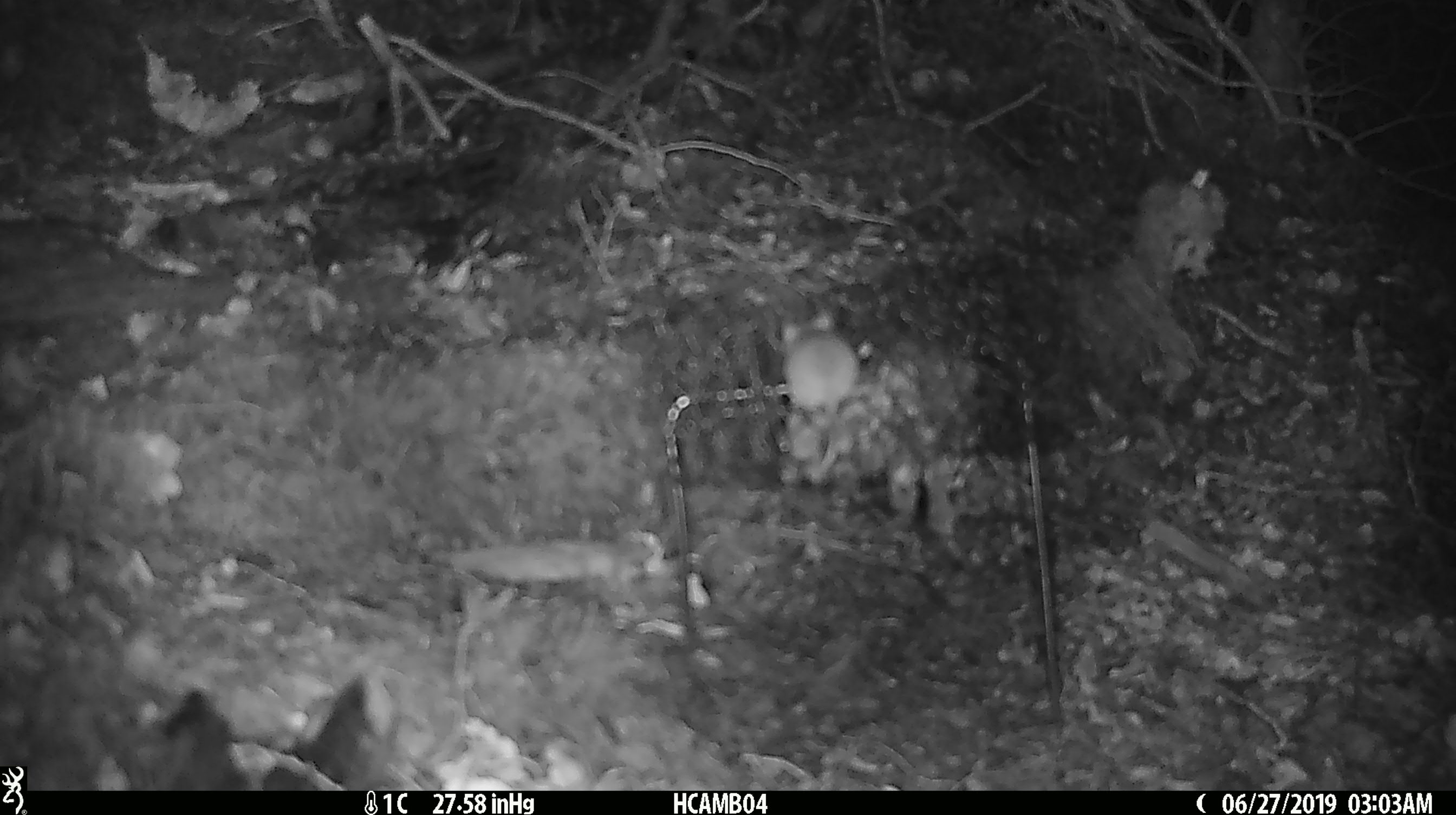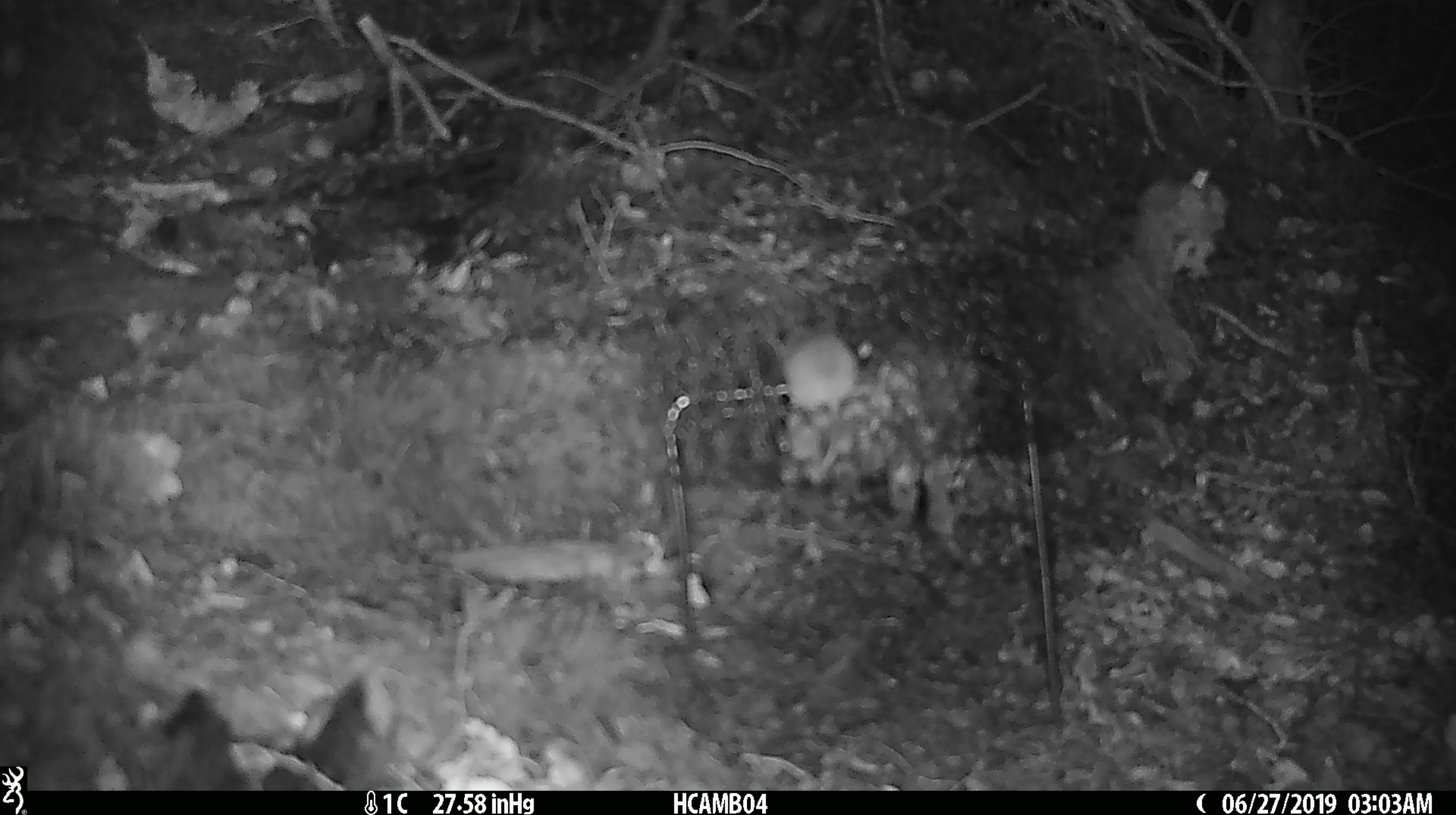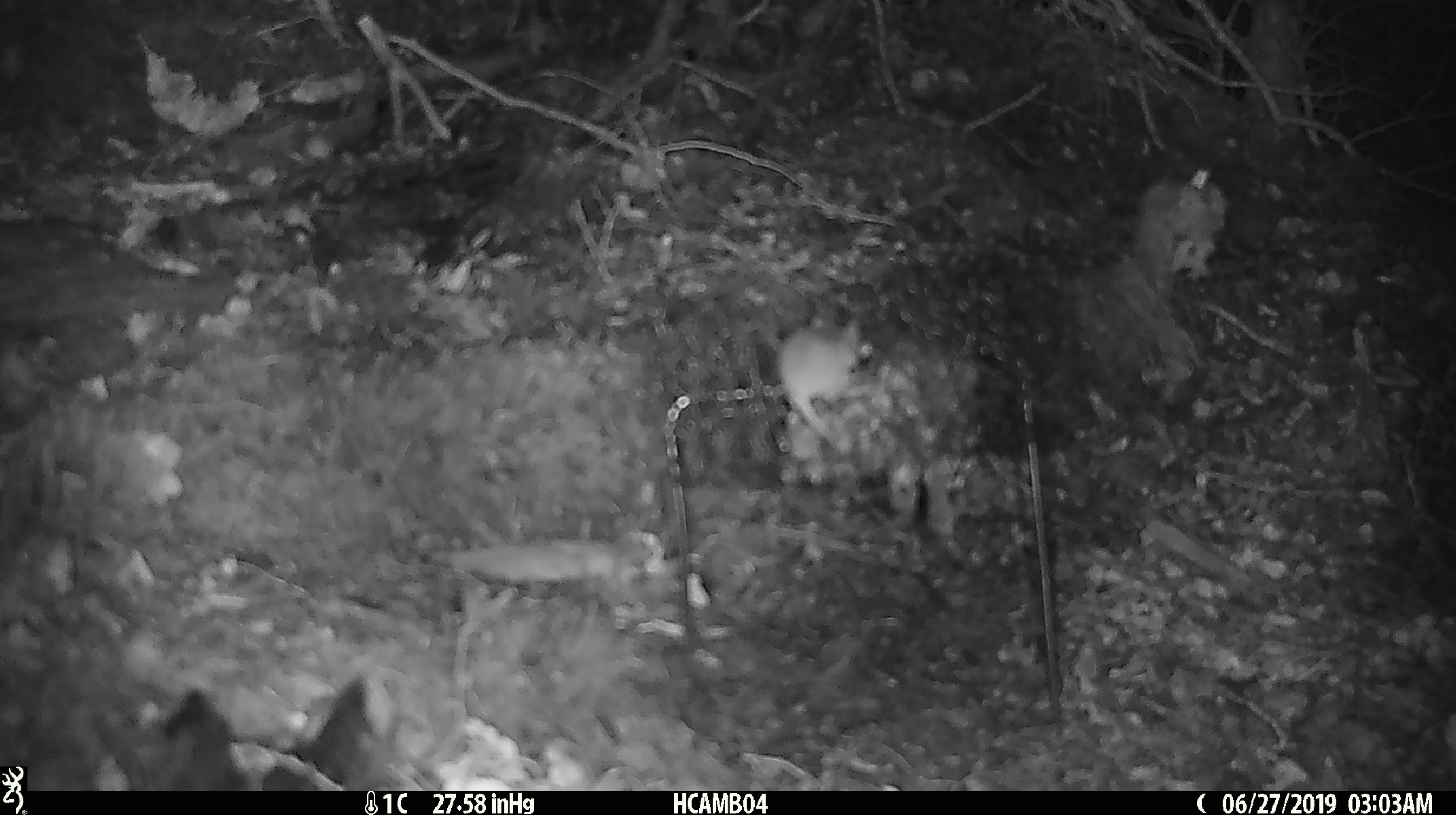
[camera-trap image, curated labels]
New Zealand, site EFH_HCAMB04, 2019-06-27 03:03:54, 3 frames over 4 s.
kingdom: Animalia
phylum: Chordata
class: Mammalia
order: Rodentia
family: Muridae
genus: Mus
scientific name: Mus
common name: mouse